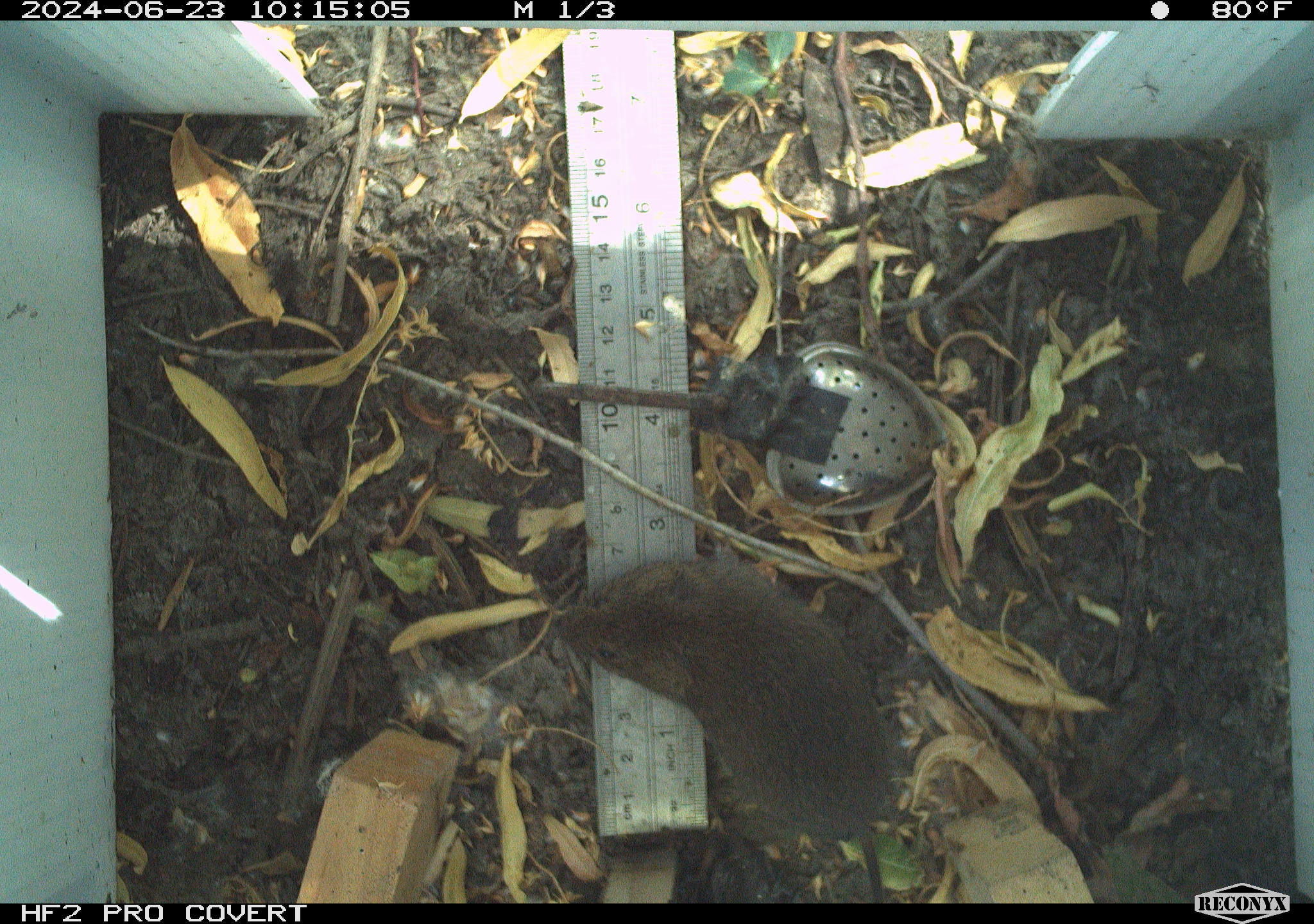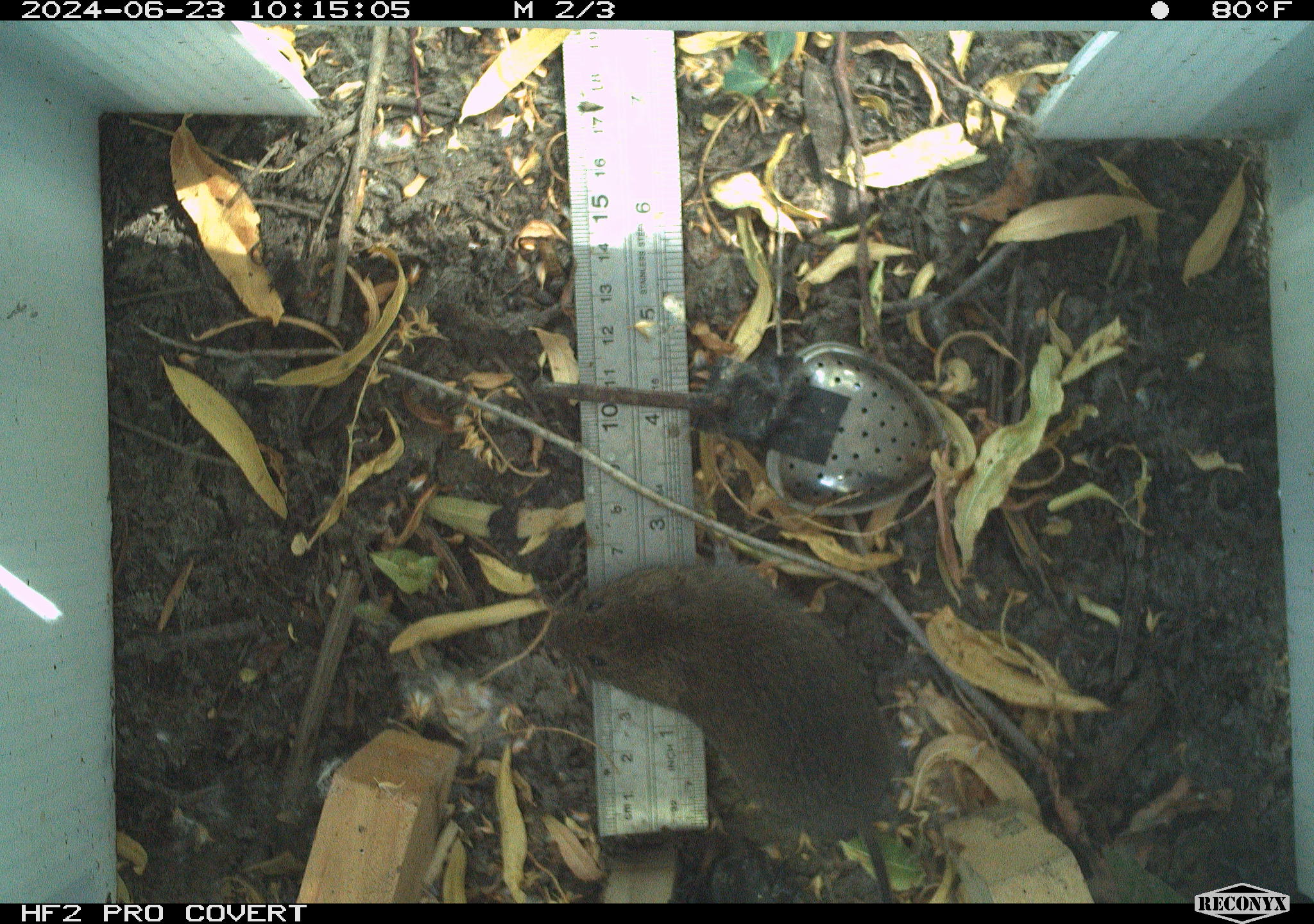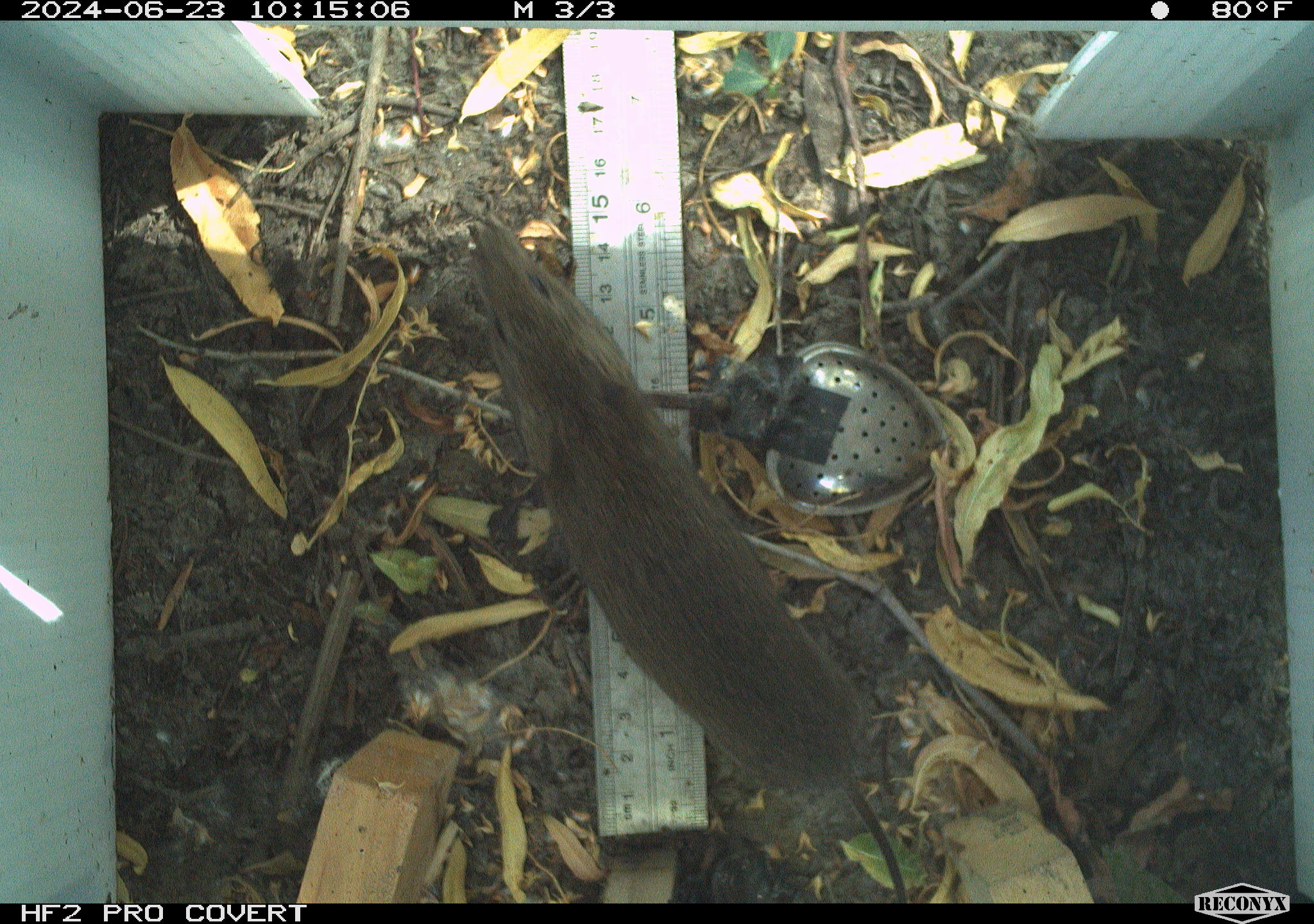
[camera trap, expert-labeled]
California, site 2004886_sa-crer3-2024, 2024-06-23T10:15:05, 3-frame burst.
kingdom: Animalia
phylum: Chordata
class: Mammalia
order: Rodentia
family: Cricetidae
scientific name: Arvicolinae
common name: voles, lemmings, and muskrats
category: arvicolinae subfamily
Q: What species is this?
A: Arvicolinae subfamily (voles, lemmings, and muskrats) (Arvicolinae).